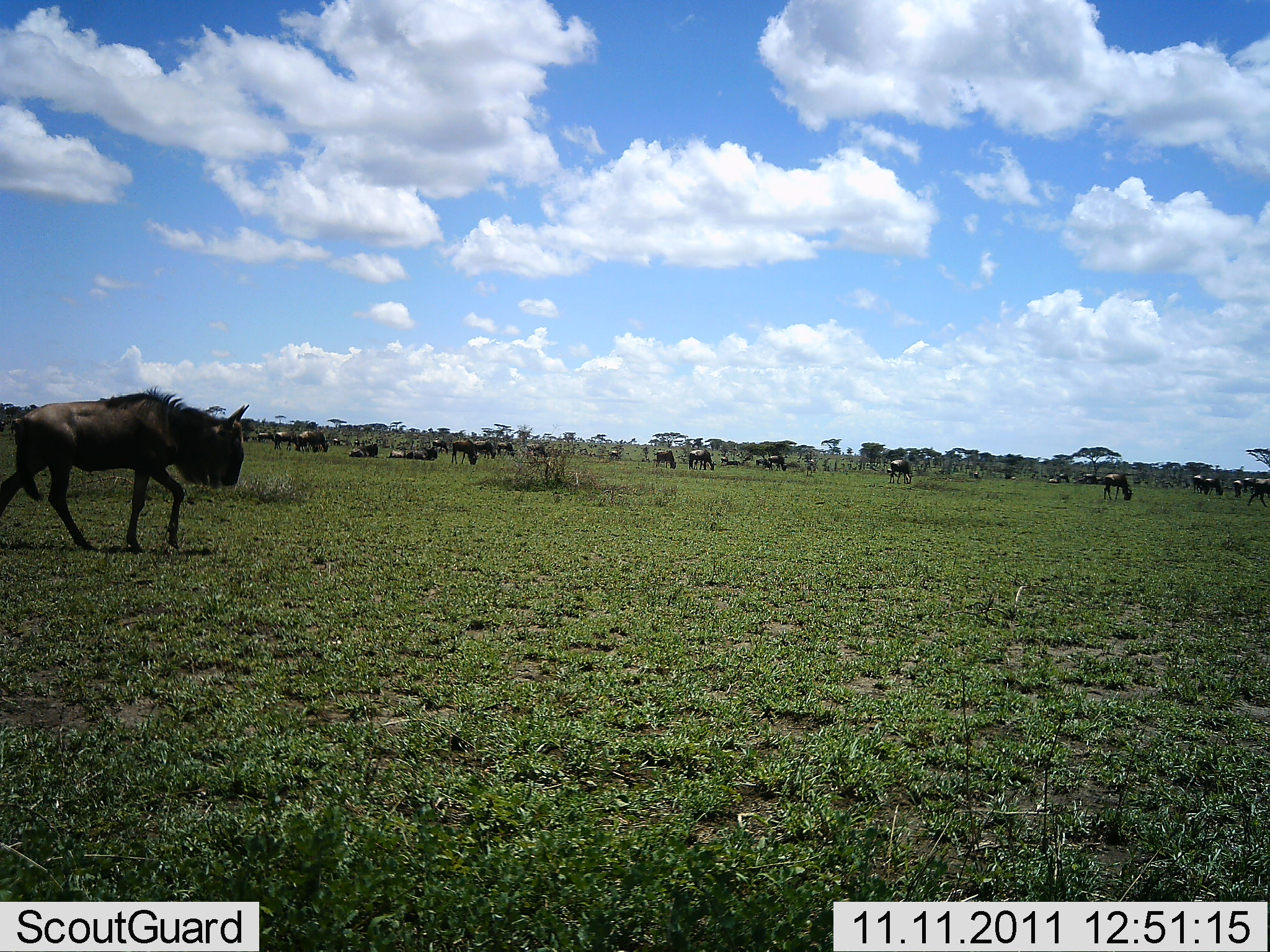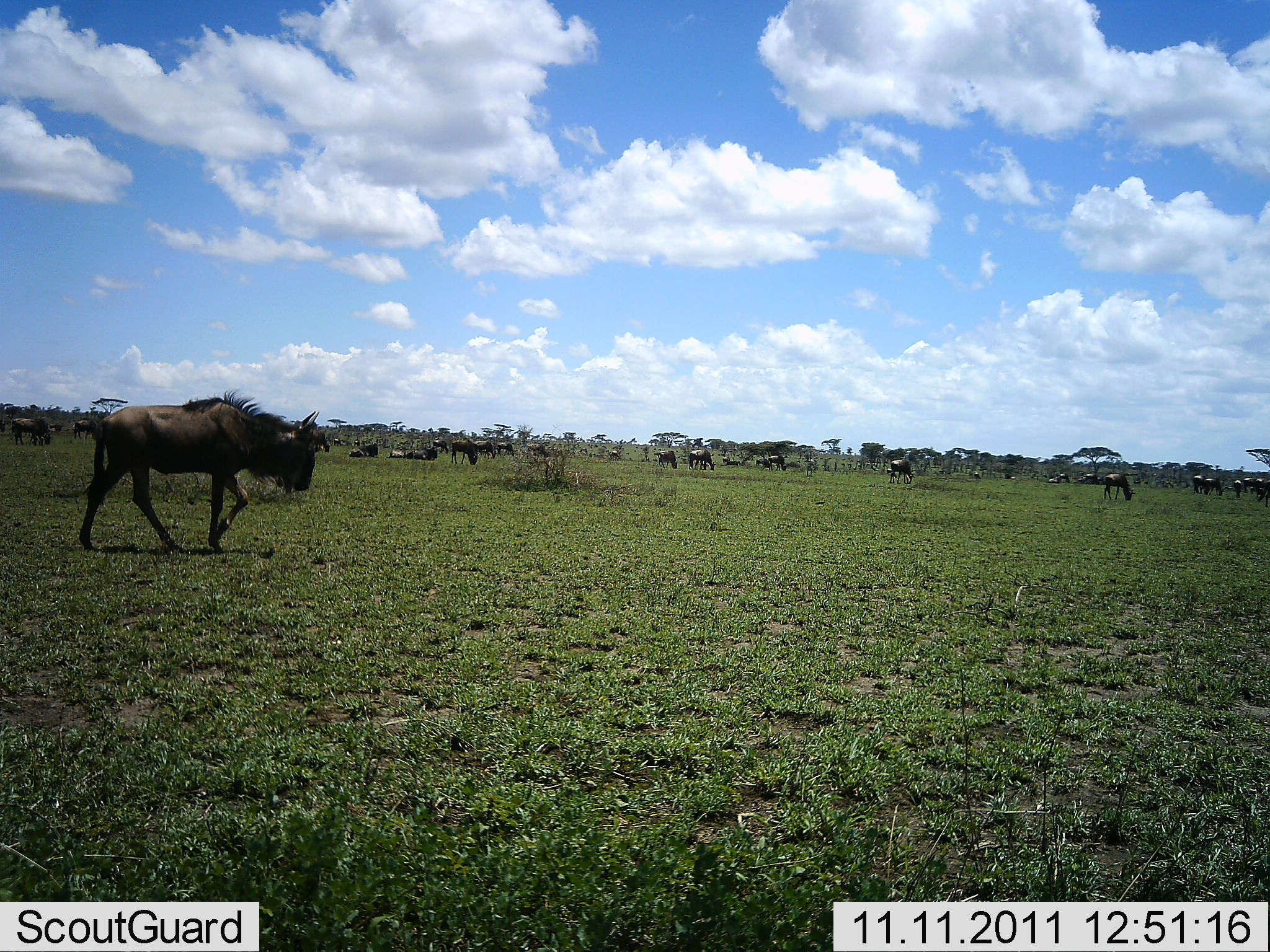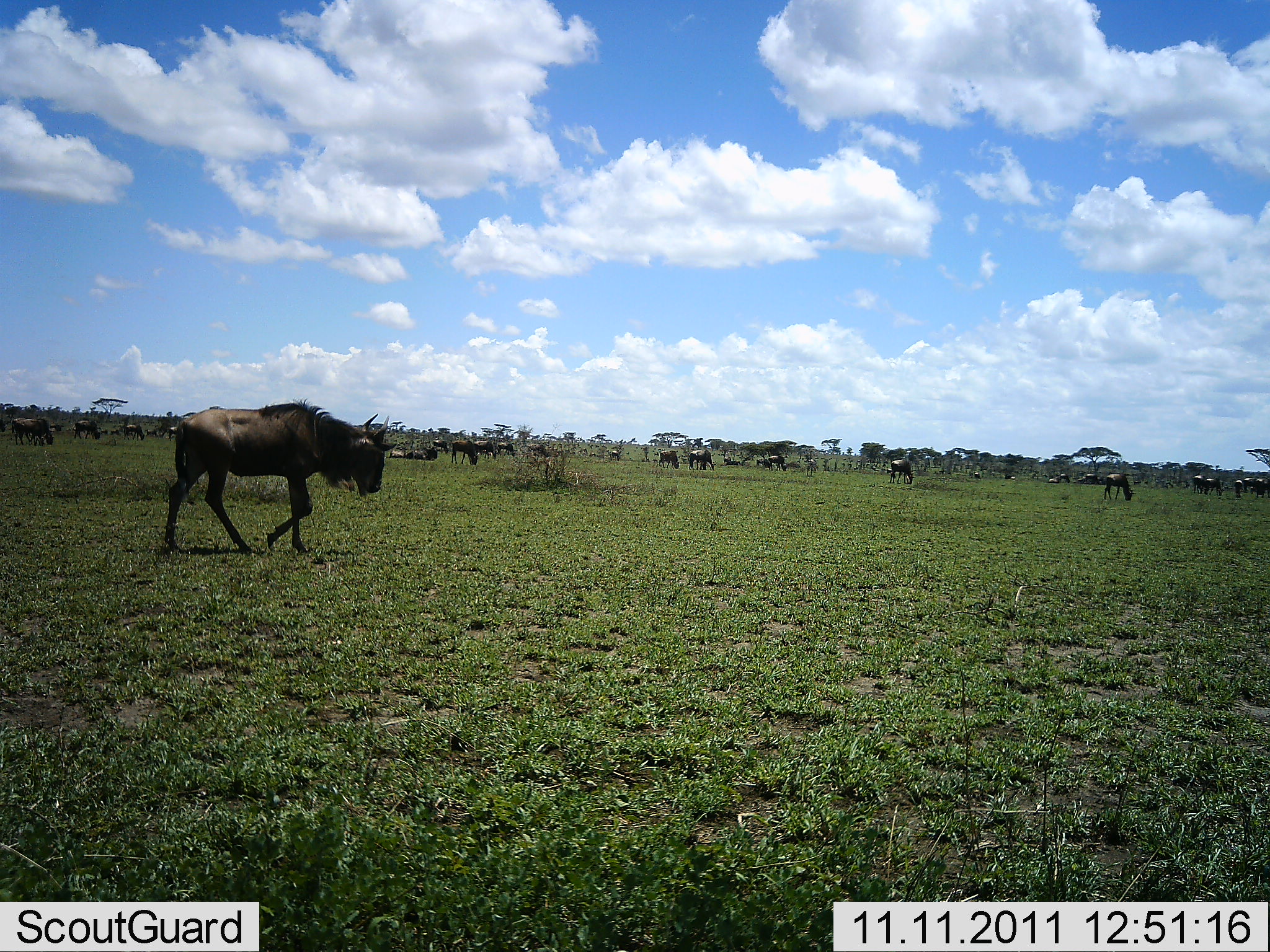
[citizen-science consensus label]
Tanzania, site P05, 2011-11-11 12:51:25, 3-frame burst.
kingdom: Animalia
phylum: Chordata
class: Mammalia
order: Artiodactyla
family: Bovidae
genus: Connochaetes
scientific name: Connochaetes taurinus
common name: blue wildebeest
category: wildebeest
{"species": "wildebeest (blue wildebeest) (Connochaetes taurinus)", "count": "11-50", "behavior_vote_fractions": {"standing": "50%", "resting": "10%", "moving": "70%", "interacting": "0%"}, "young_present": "0%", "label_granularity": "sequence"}